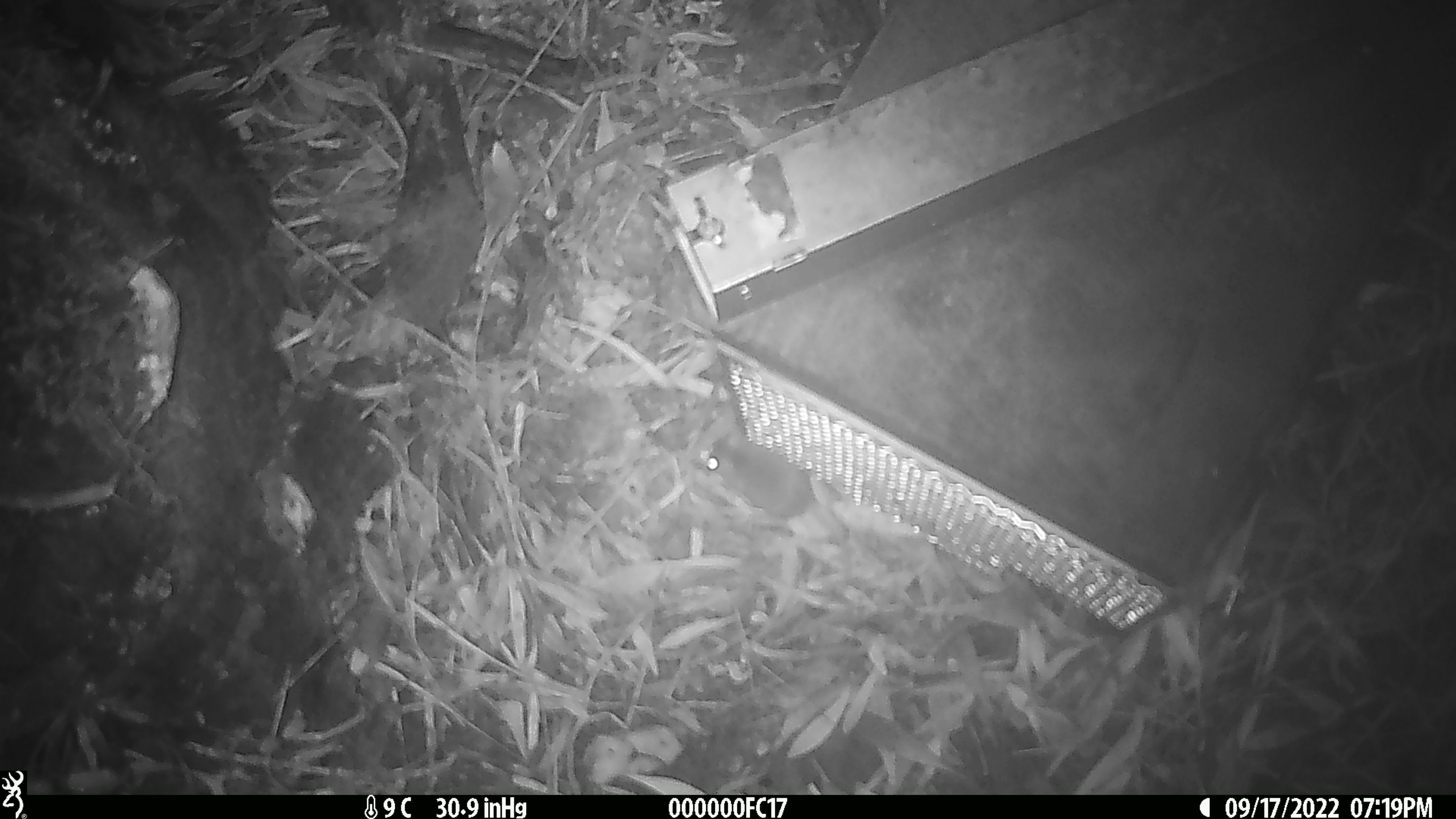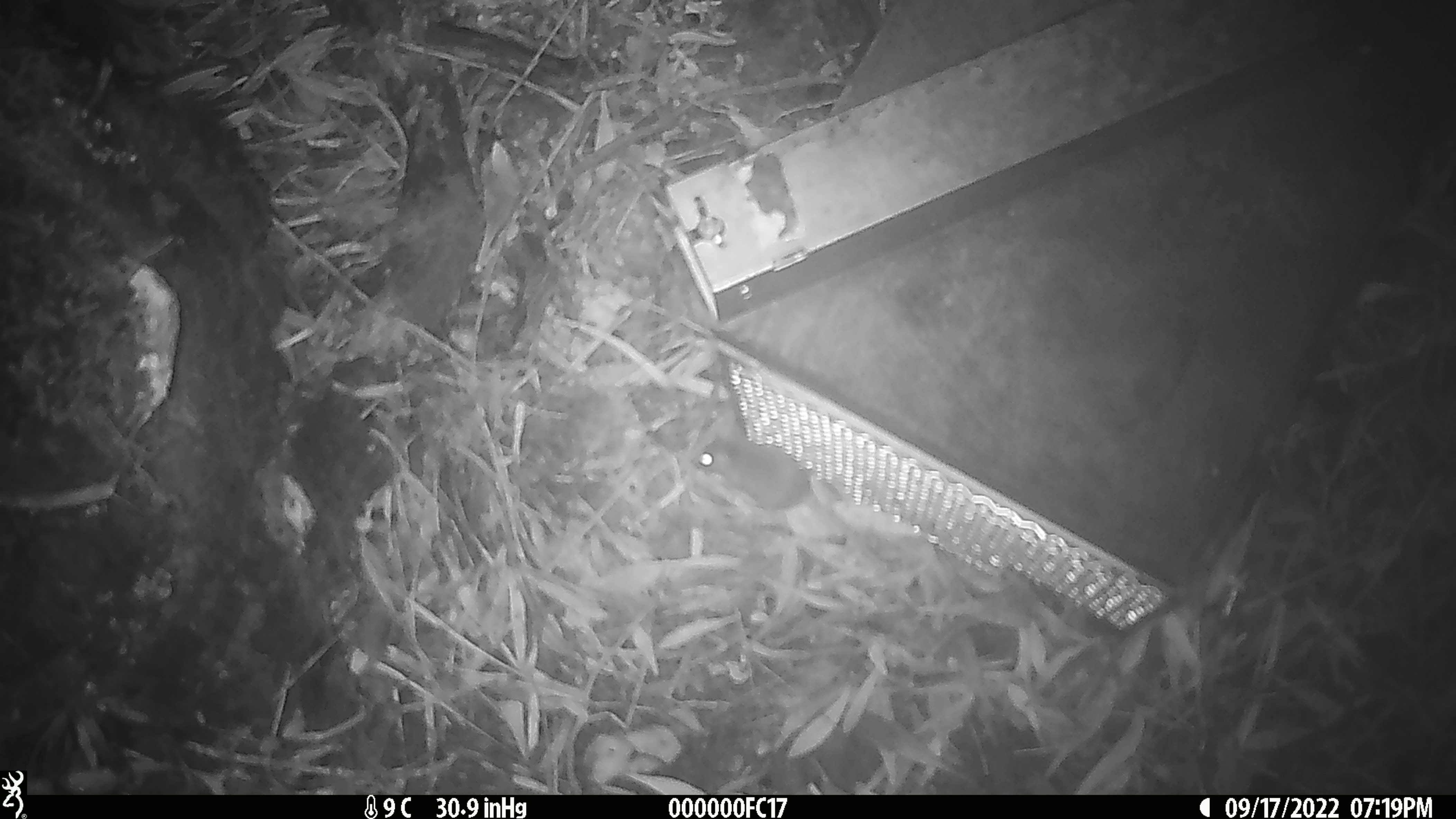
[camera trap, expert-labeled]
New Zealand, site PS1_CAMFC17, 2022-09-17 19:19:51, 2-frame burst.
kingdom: Animalia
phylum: Chordata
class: Mammalia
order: Rodentia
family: Muridae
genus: Mus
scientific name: Mus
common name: mouse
Mouse (Mus).